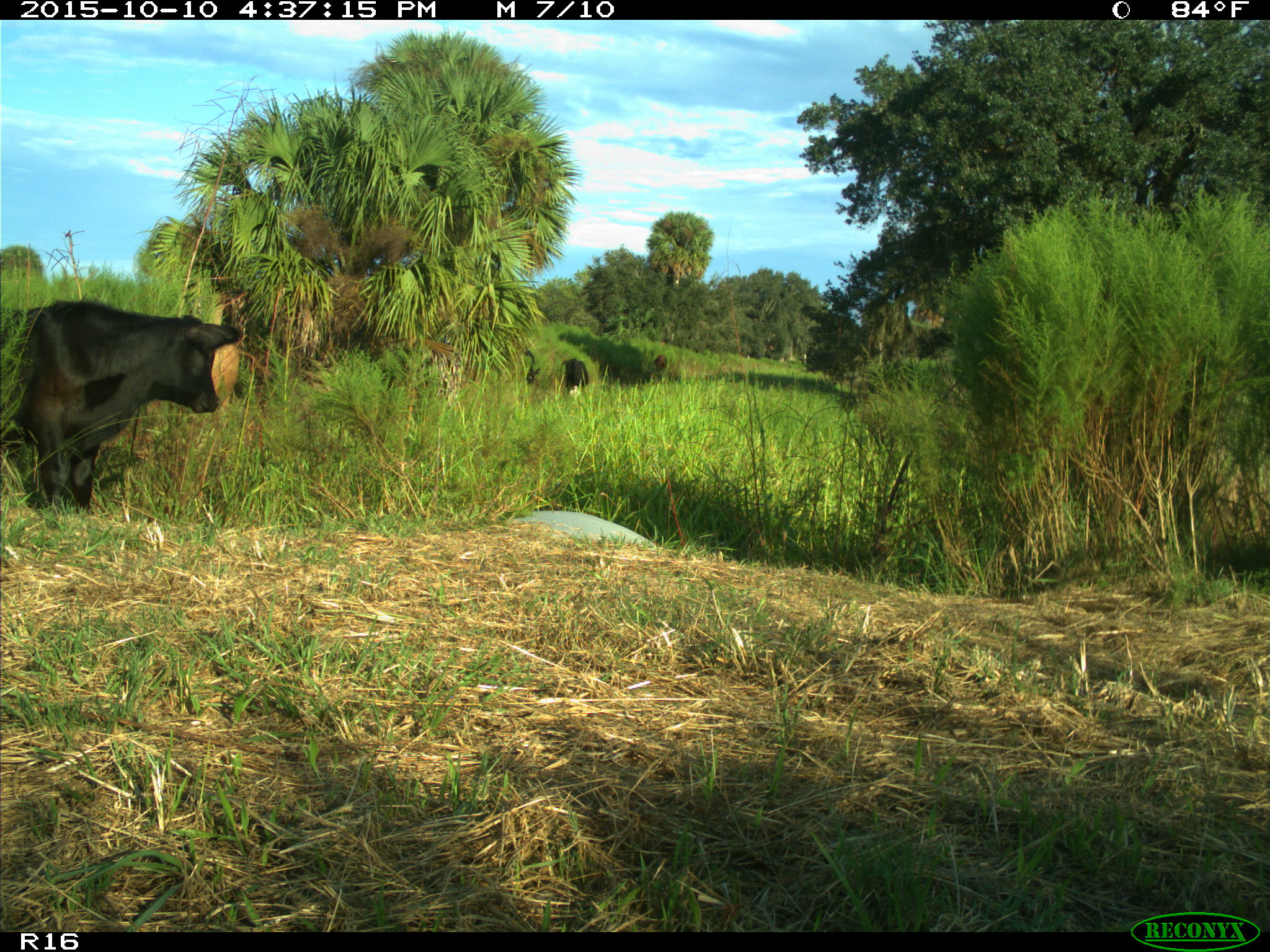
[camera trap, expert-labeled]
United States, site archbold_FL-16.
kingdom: Animalia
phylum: Chordata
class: Mammalia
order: Artiodactyla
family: Bovidae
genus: Bos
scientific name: Bos taurus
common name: domestic cow